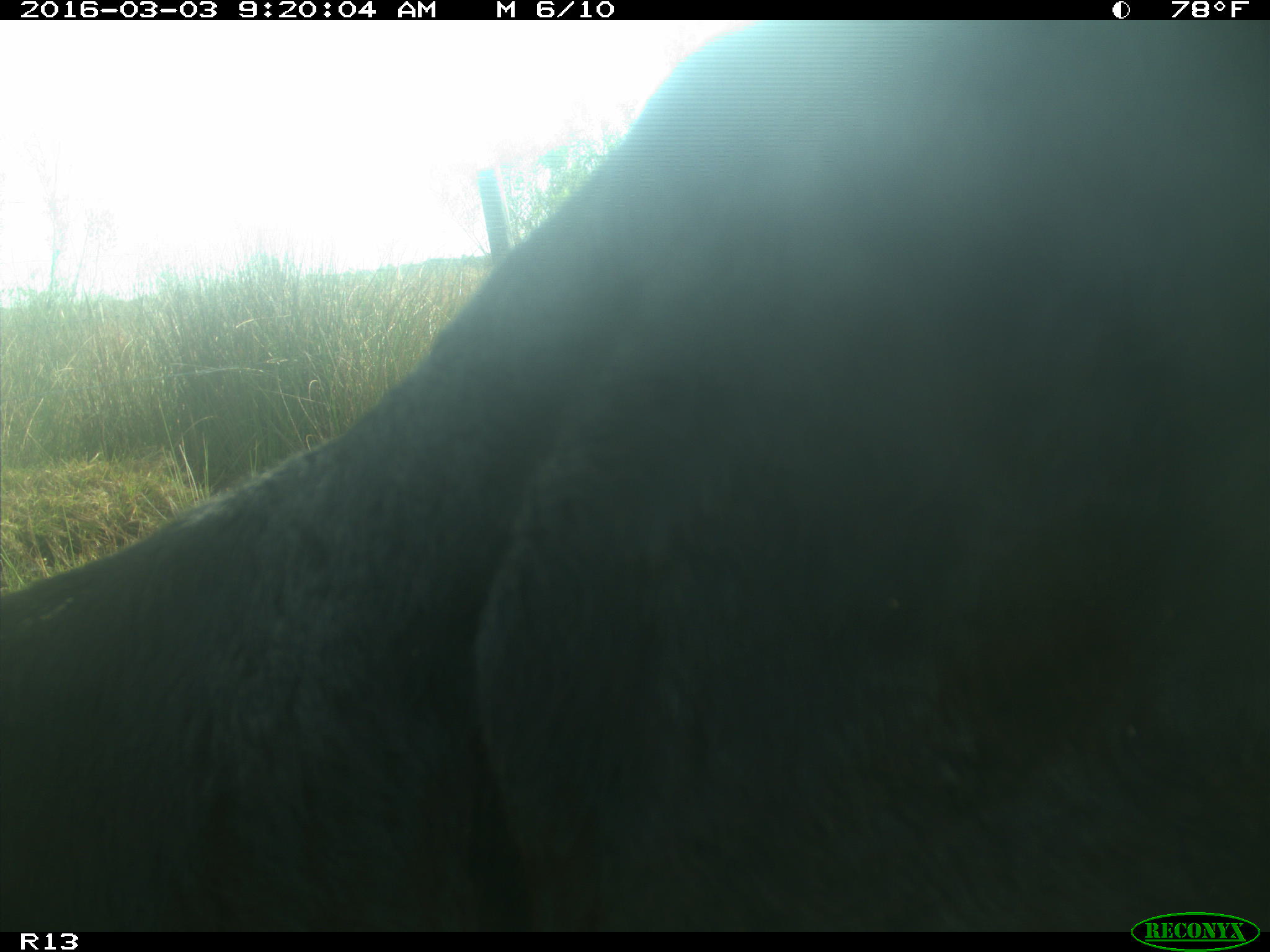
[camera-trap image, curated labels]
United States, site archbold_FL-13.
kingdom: Animalia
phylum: Chordata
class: Mammalia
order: Artiodactyla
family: Bovidae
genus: Bos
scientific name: Bos taurus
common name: domestic cow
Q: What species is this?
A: Bos taurus (domestic cow).